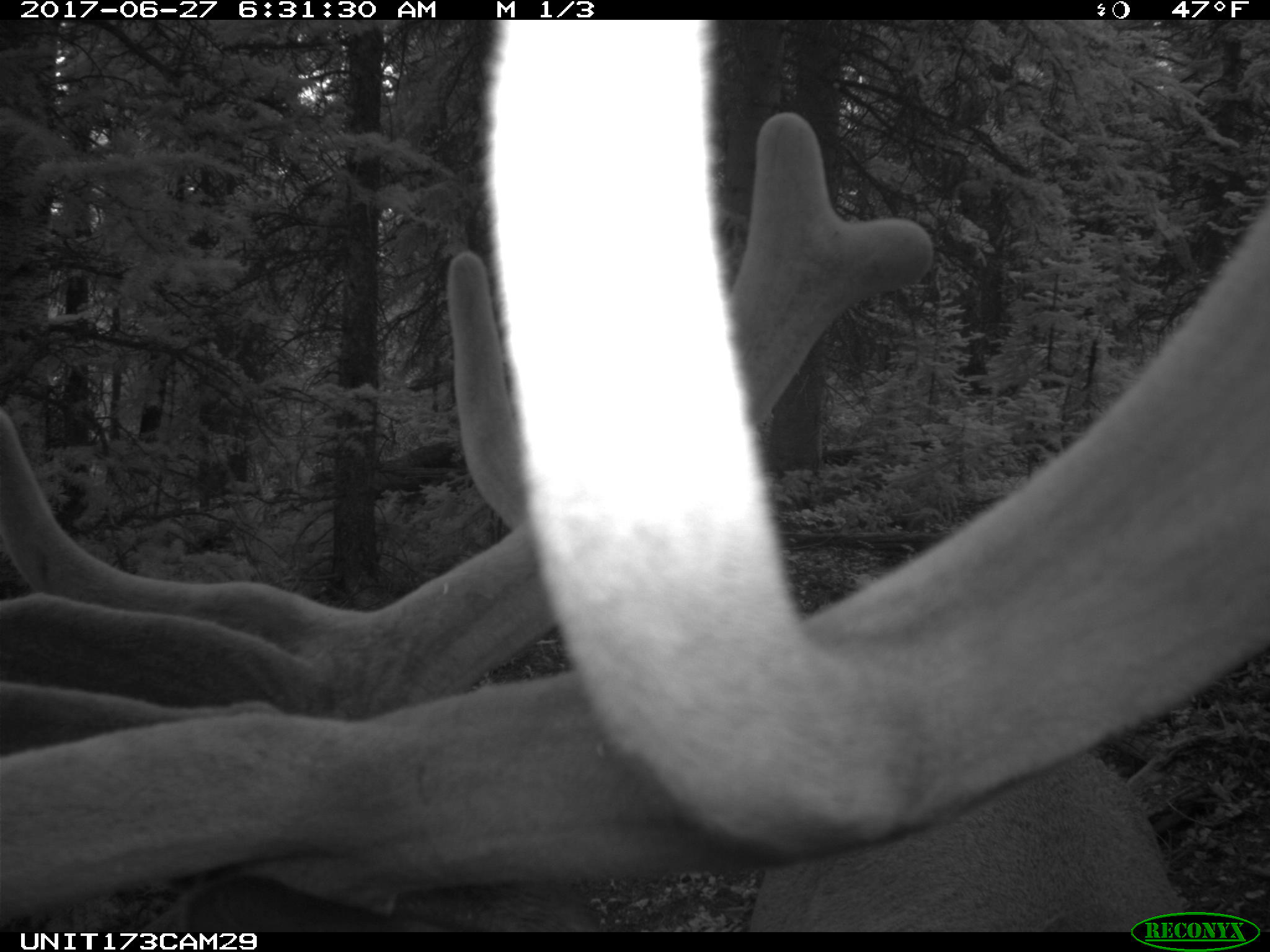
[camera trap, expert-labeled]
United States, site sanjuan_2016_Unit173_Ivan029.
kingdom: Animalia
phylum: Chordata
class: Mammalia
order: Artiodactyla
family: Cervidae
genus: Cervus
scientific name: Cervus elaphus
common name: red deer